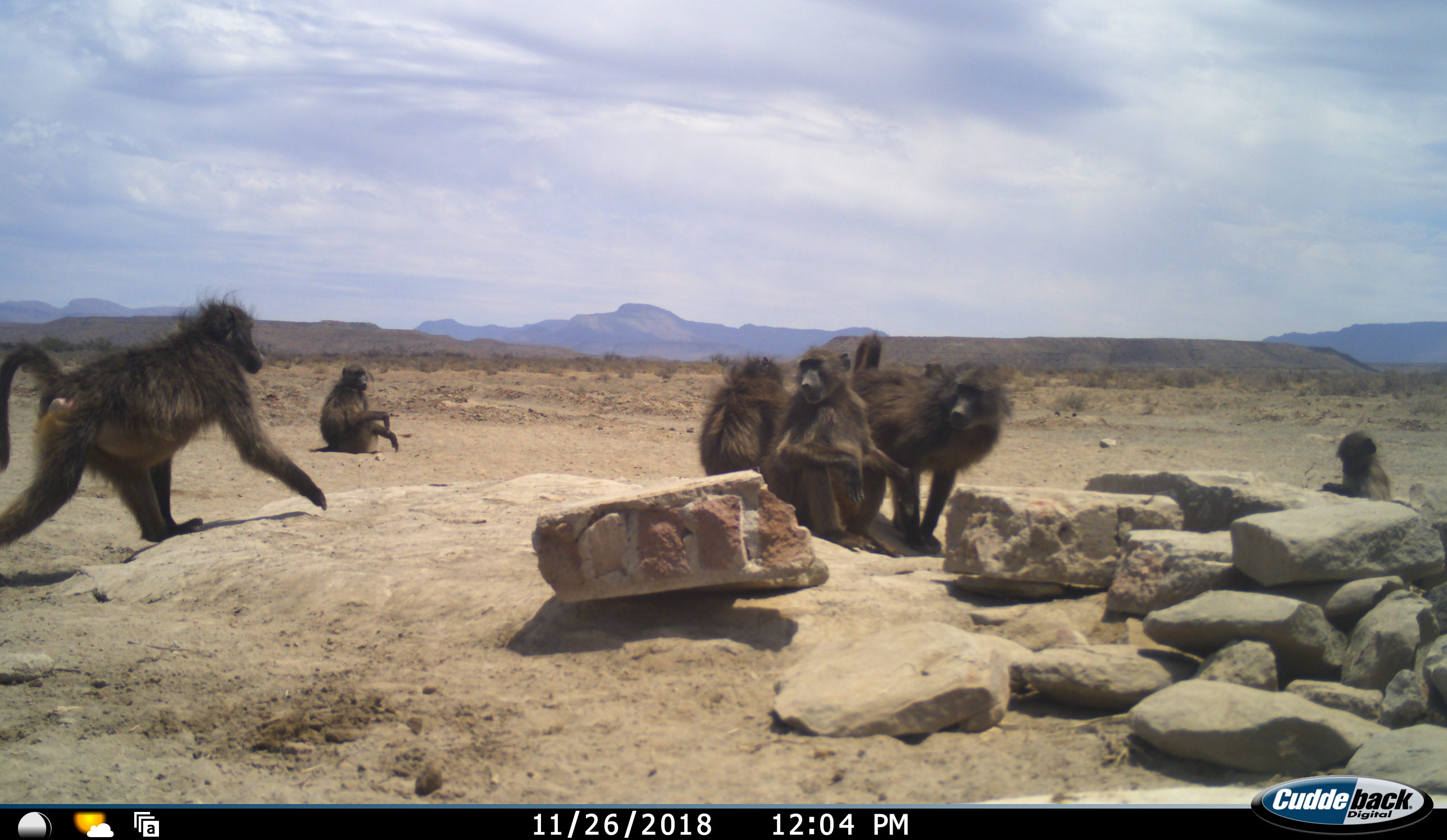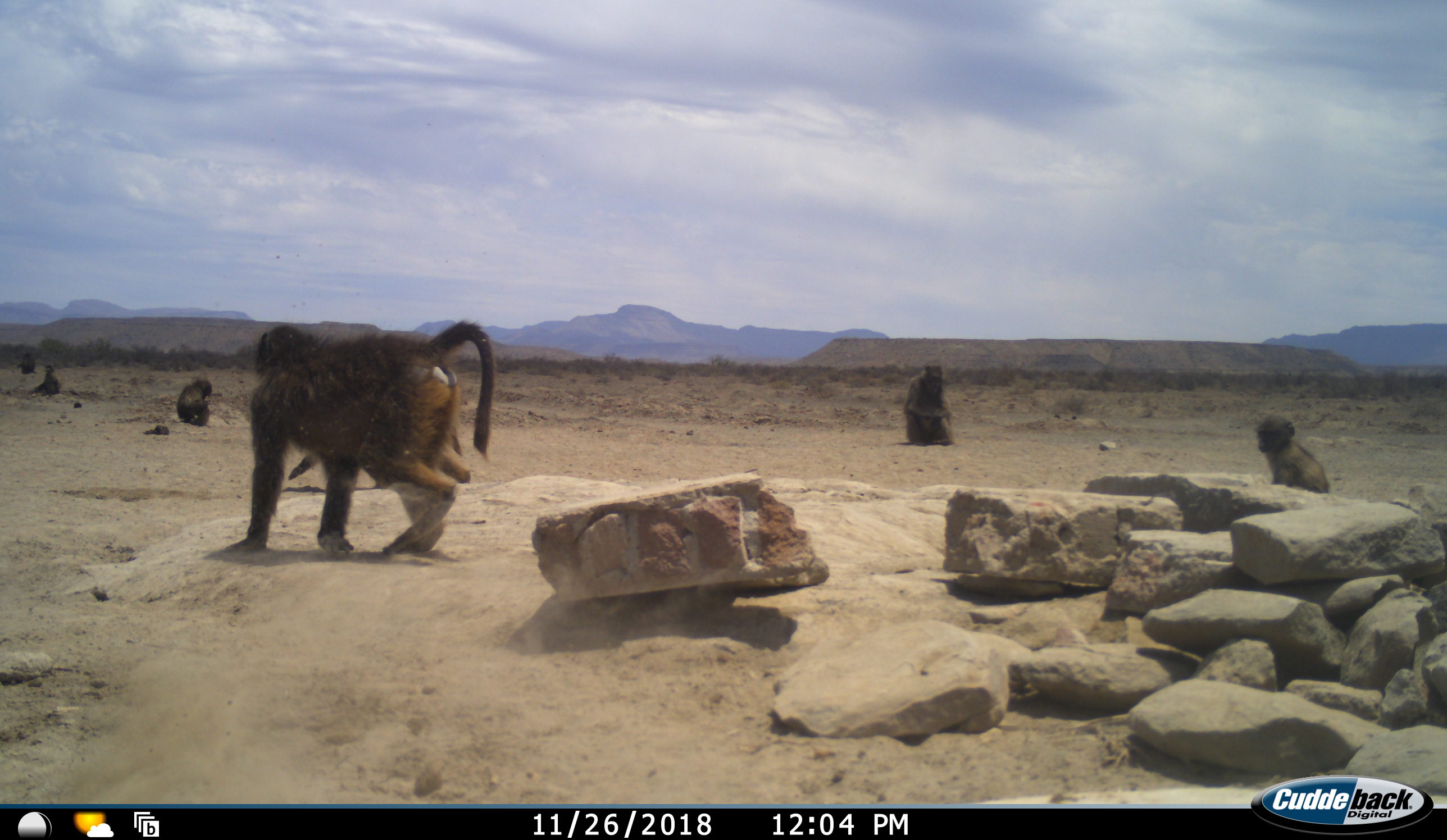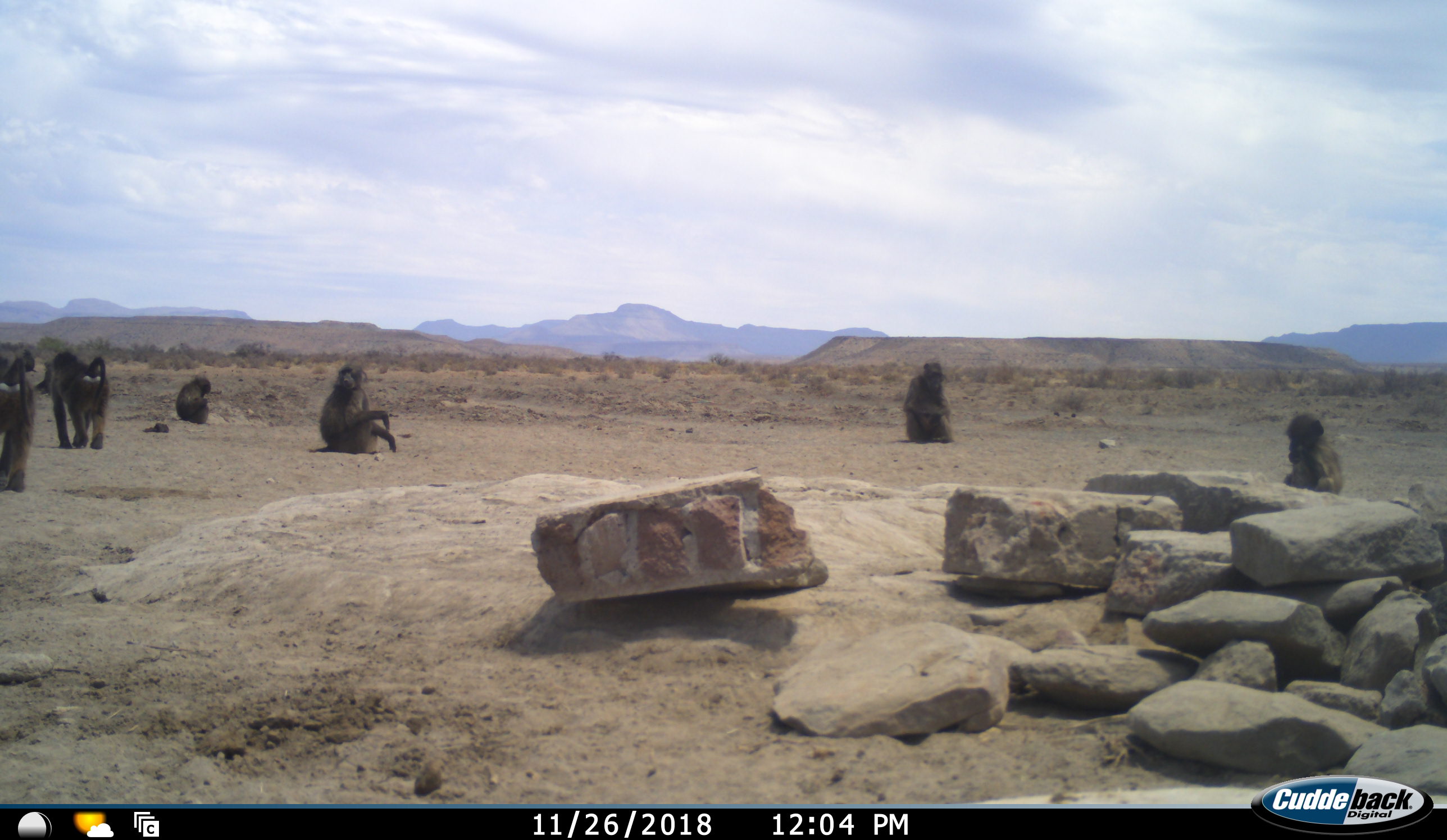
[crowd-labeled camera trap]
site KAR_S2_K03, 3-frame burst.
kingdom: Animalia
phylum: Chordata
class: Mammalia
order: Primates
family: Cercopithecidae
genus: Papio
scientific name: Papio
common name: baboon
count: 8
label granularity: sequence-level